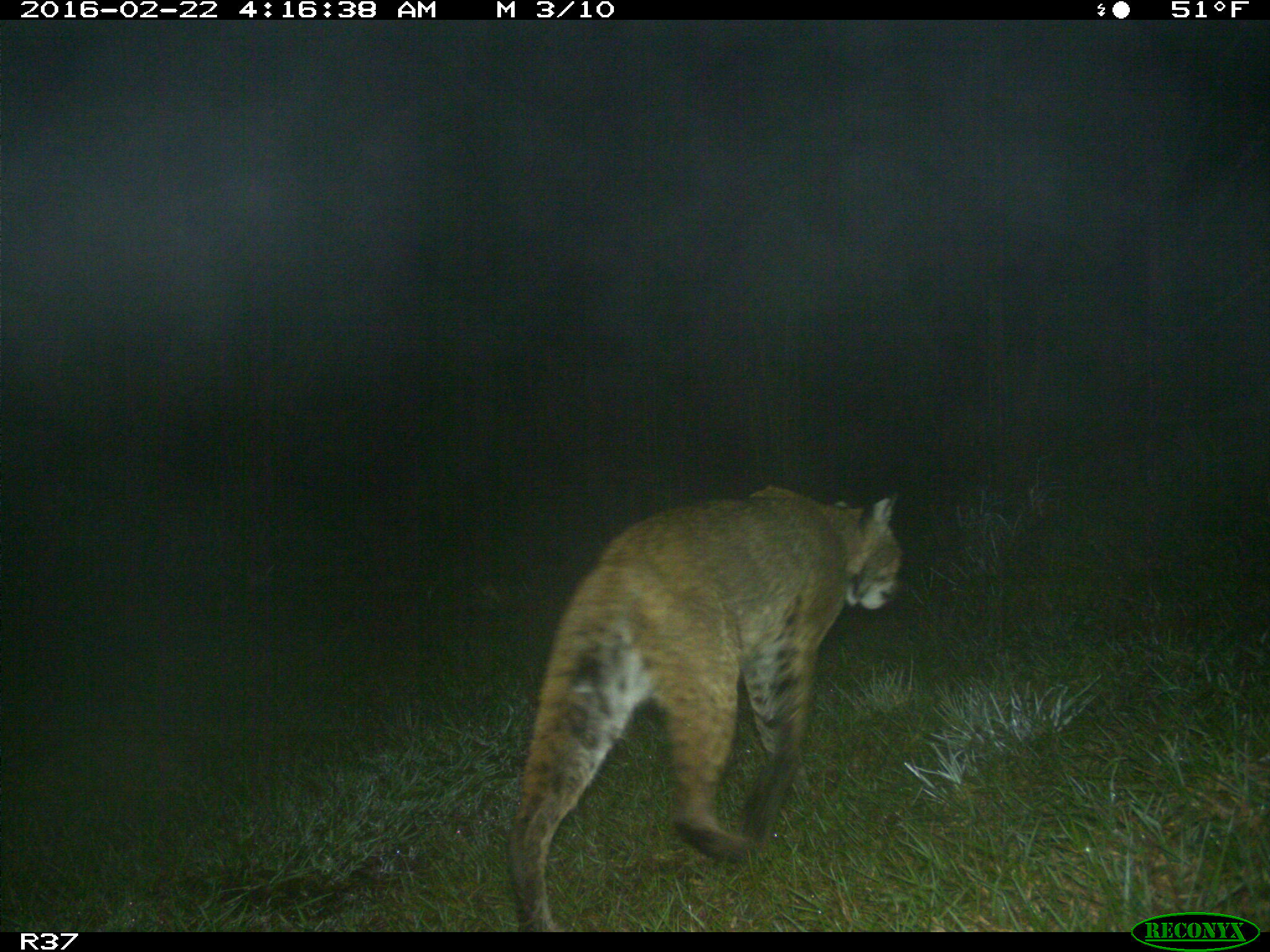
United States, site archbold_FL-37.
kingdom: Animalia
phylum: Chordata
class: Mammalia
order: Carnivora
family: Felidae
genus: Lynx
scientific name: Lynx rufus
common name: bobcat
Lynx rufus (bobcat).